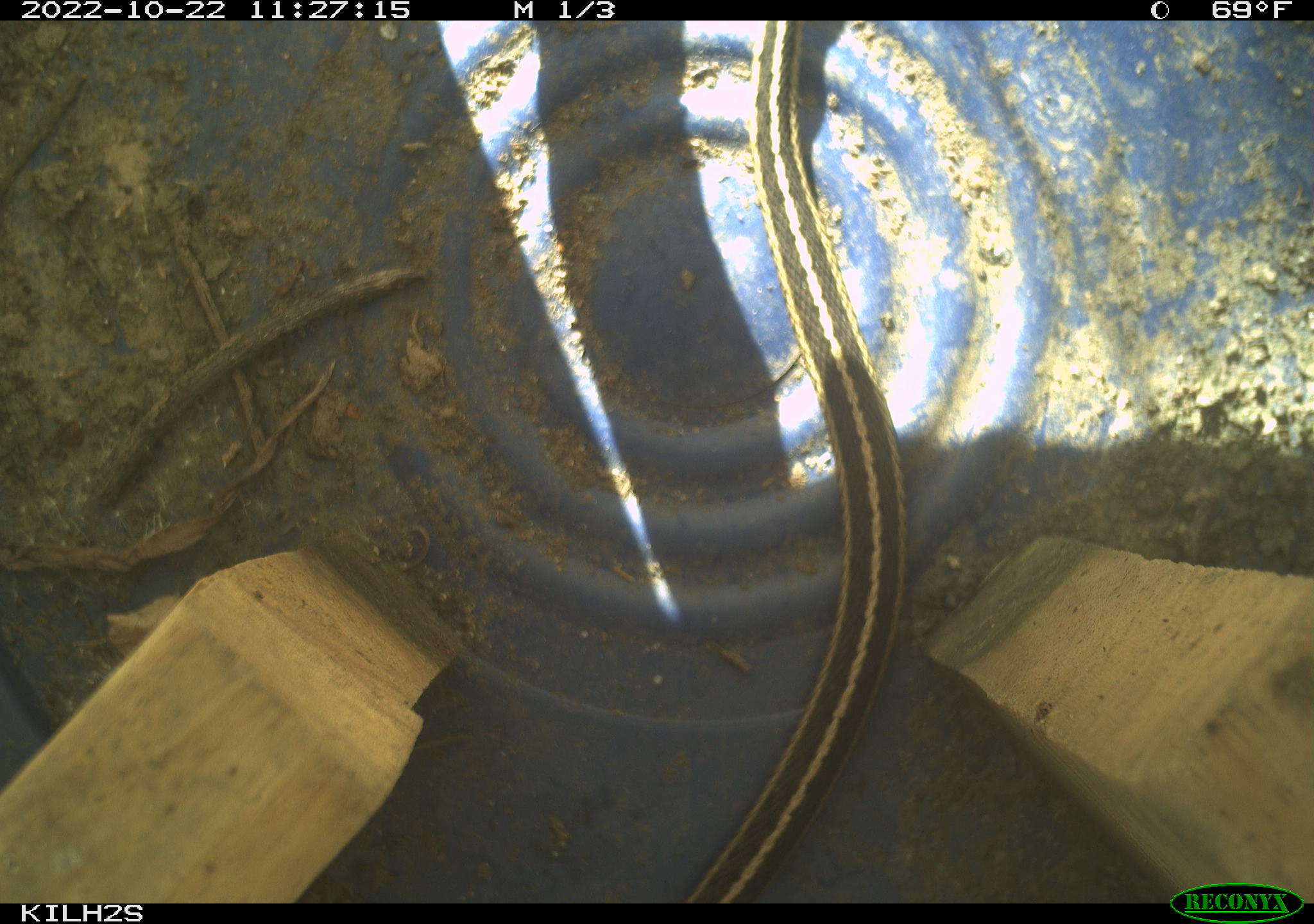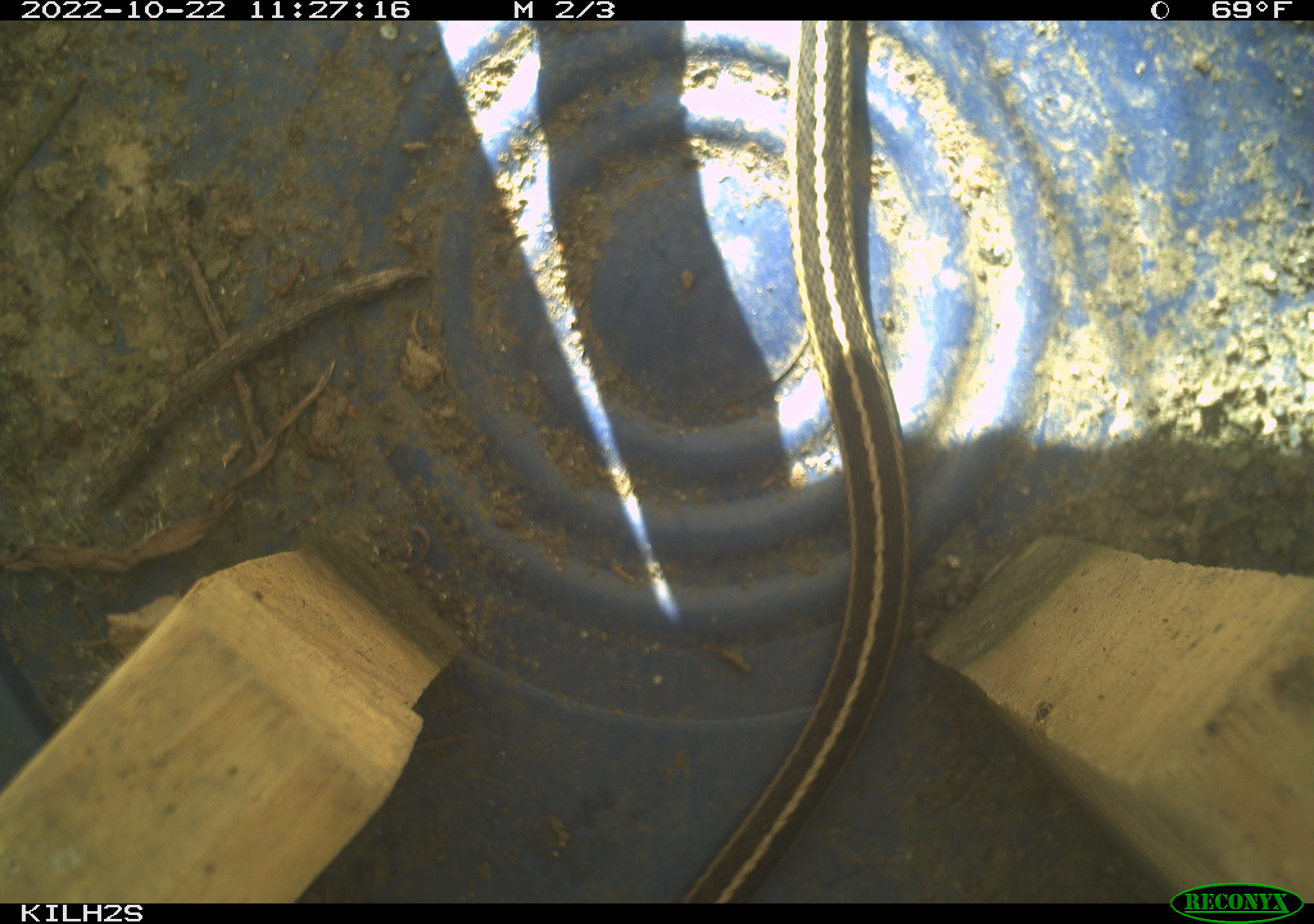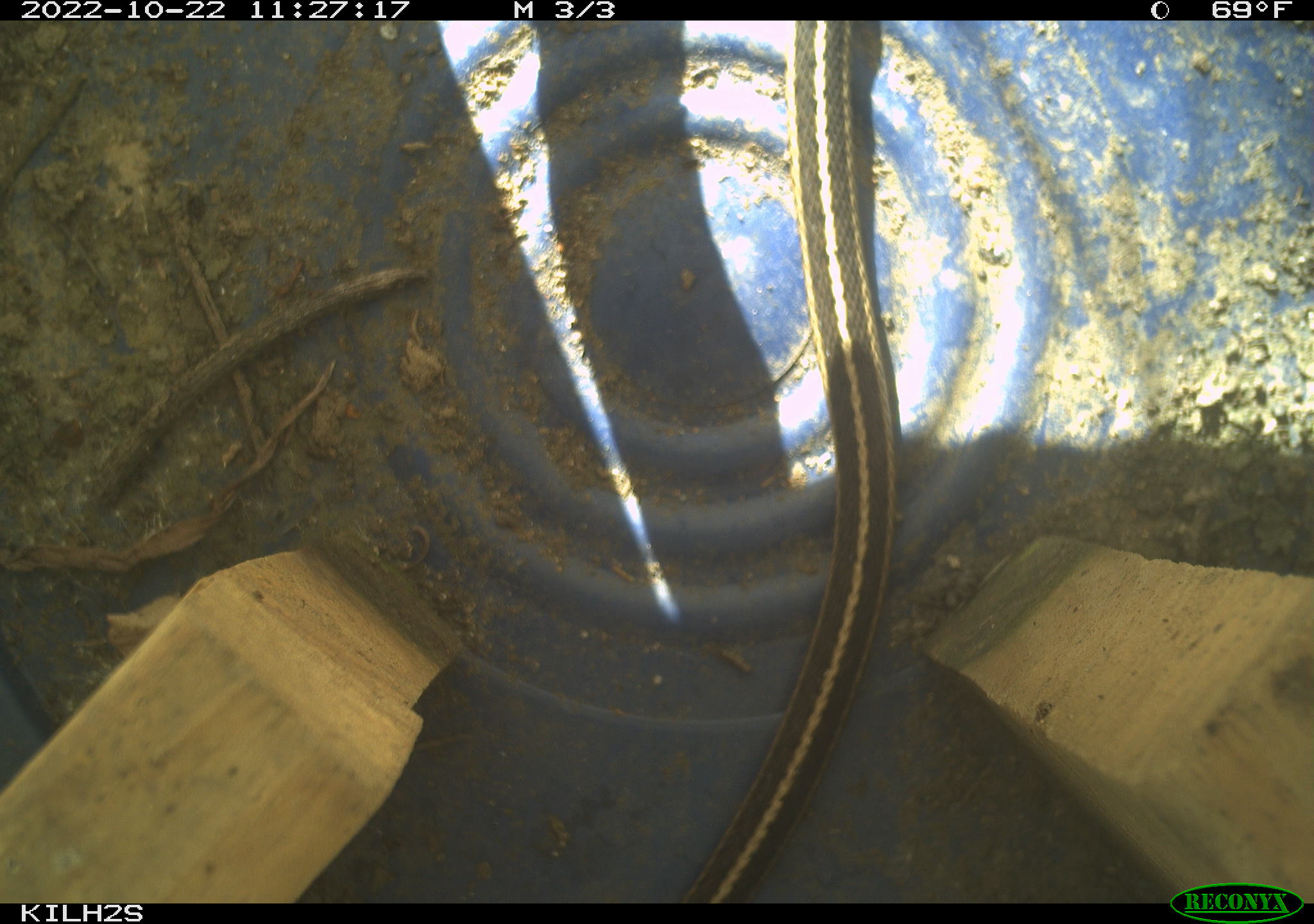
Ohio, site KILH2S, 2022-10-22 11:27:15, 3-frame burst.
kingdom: Animalia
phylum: Chordata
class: Reptilia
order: Squamata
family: Colubridae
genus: Thamnophis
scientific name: Thamnophis sirtalis sirtalis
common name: eastern gartersnake